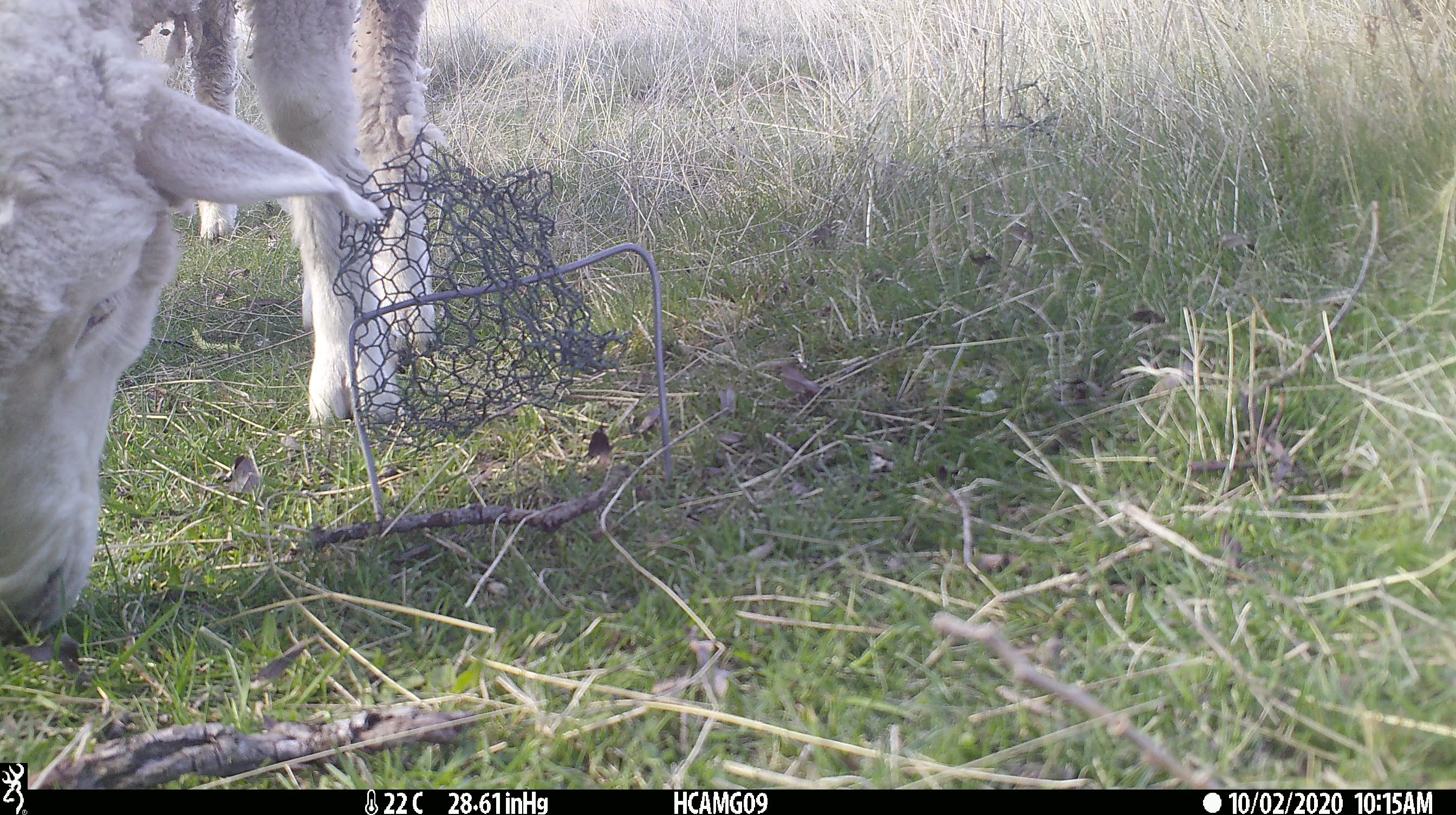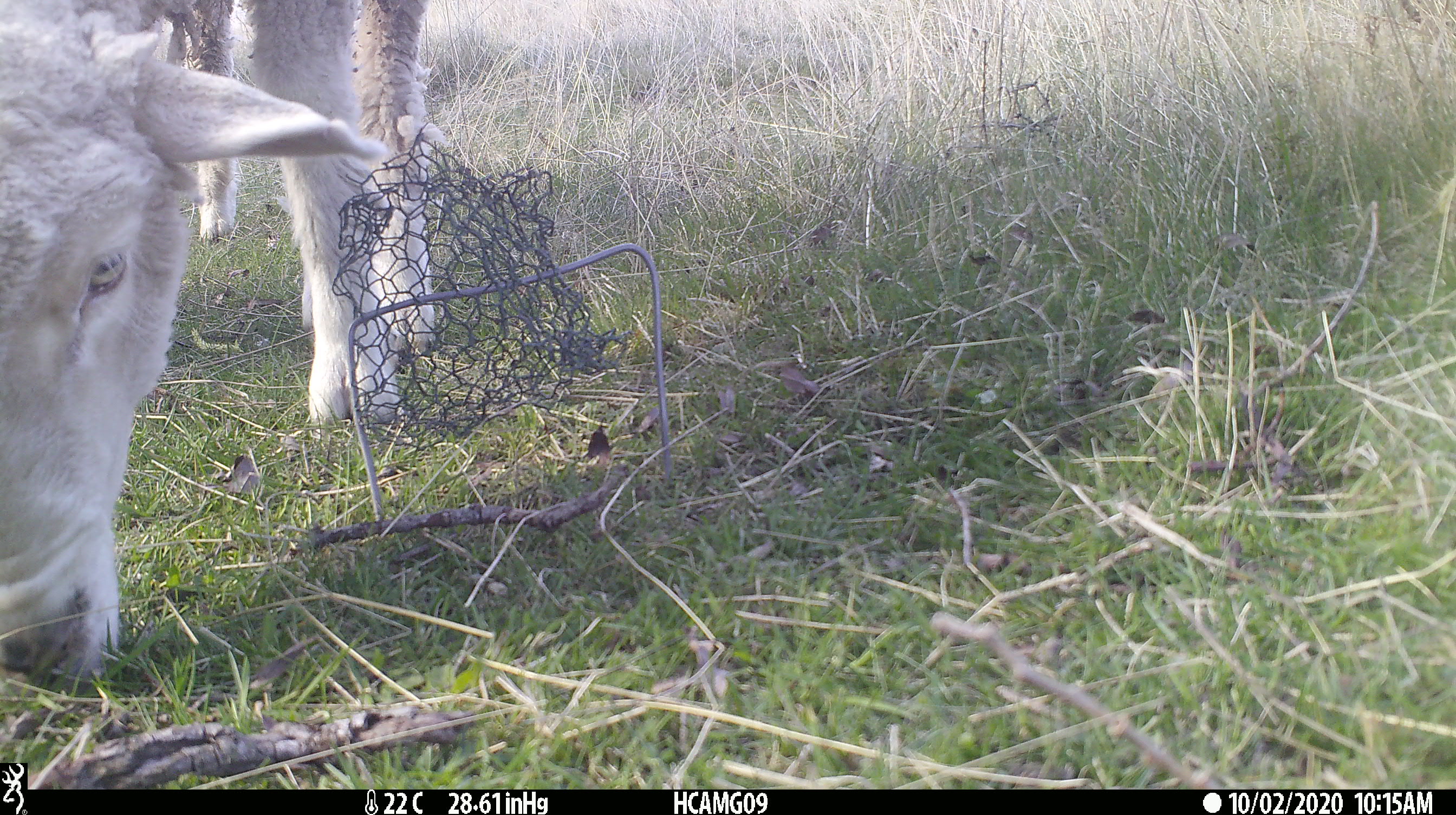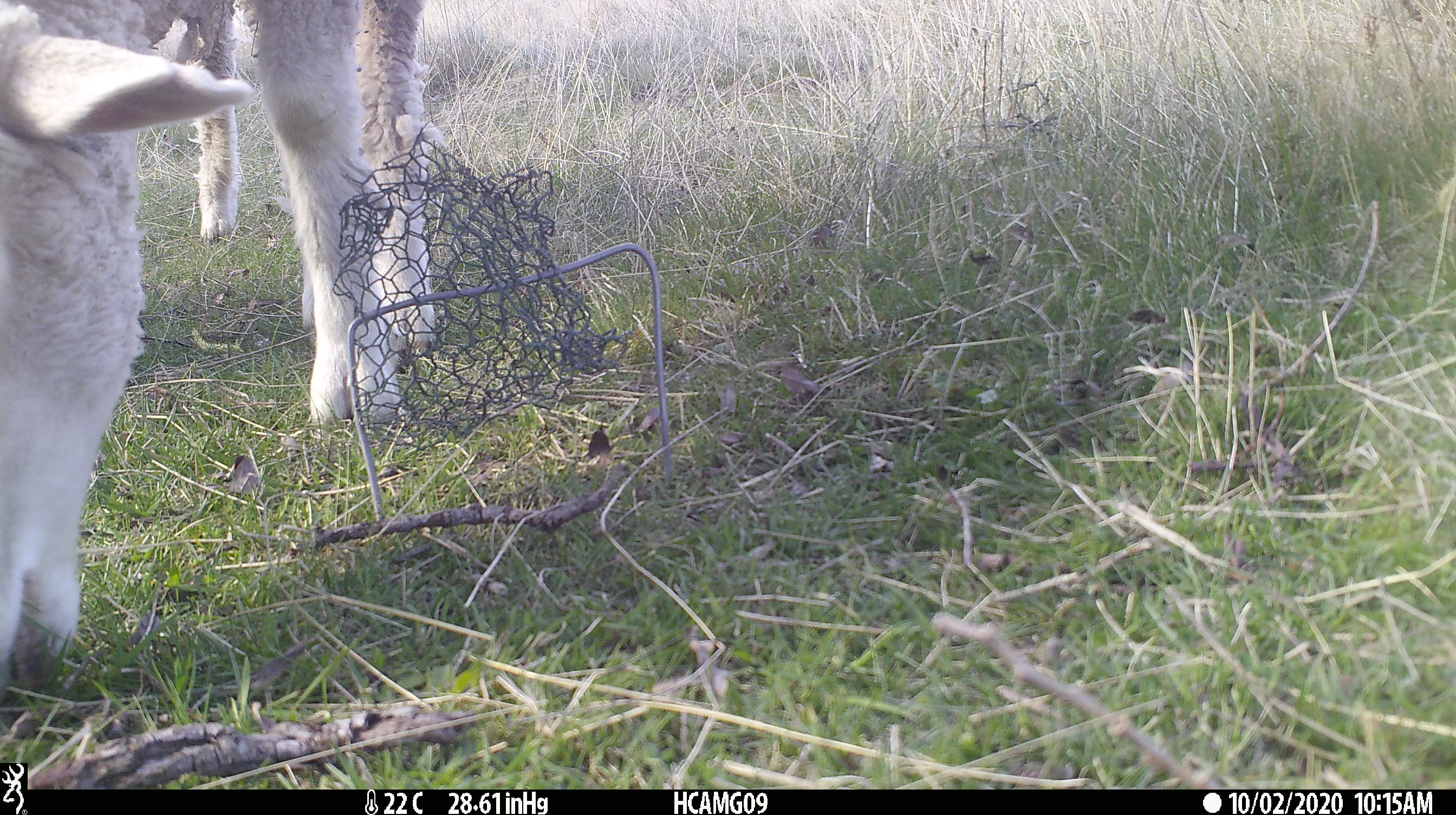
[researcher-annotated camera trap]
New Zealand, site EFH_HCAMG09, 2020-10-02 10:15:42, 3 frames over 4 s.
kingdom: Animalia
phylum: Chordata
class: Mammalia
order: Artiodactyla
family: Bovidae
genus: Ovis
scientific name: Ovis aries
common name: domestic sheep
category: sheep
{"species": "sheep (domestic sheep) (Ovis aries)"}